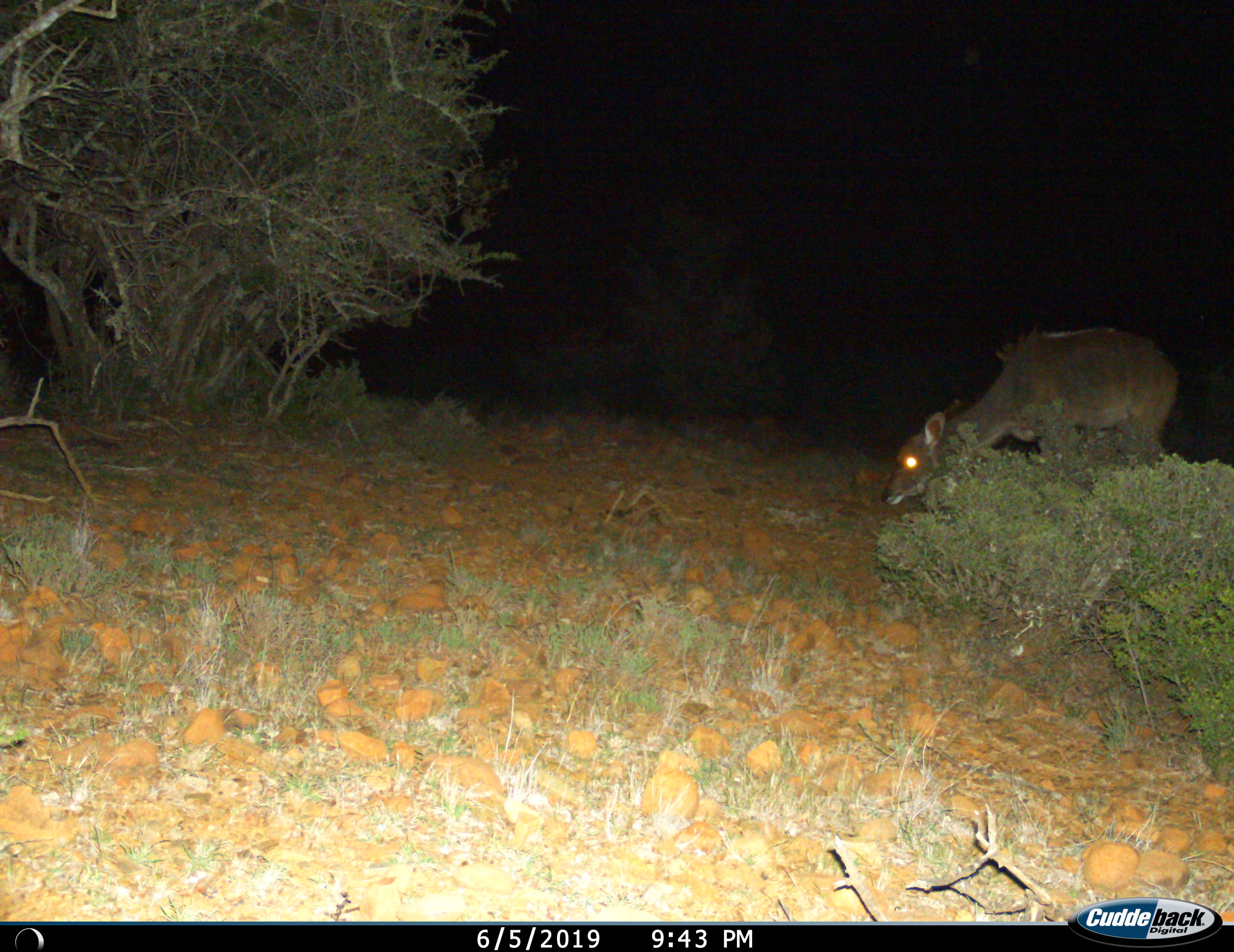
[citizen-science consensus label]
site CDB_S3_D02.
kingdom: Animalia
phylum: Chordata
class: Mammalia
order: Artiodactyla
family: Bovidae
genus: Tragelaphus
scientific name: Tragelaphus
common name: kudu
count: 1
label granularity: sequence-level